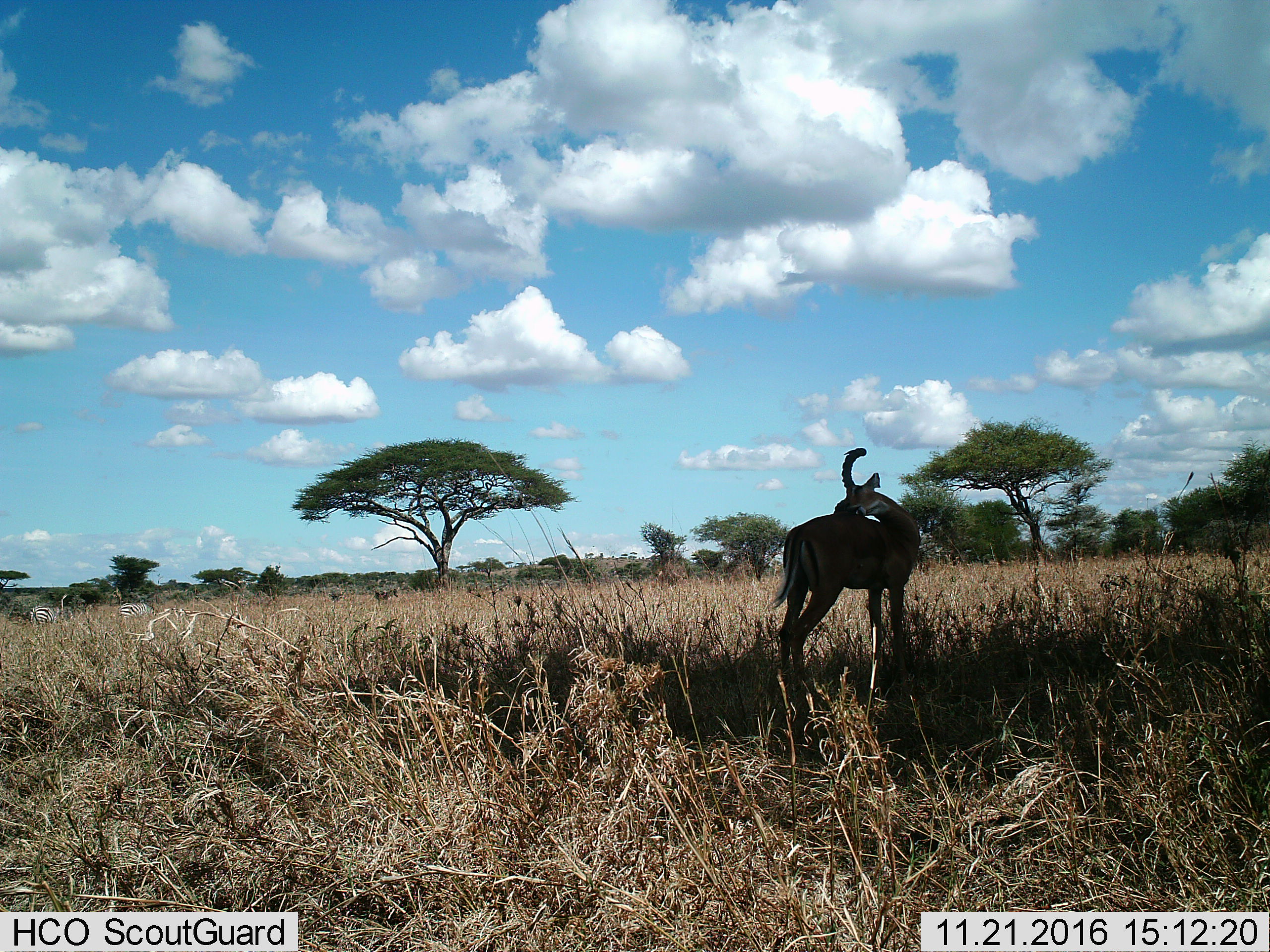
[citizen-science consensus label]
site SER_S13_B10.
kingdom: Animalia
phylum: Chordata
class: Mammalia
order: Artiodactyla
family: Bovidae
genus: Aepyceros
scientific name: Aepyceros melampus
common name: impala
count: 1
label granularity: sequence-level